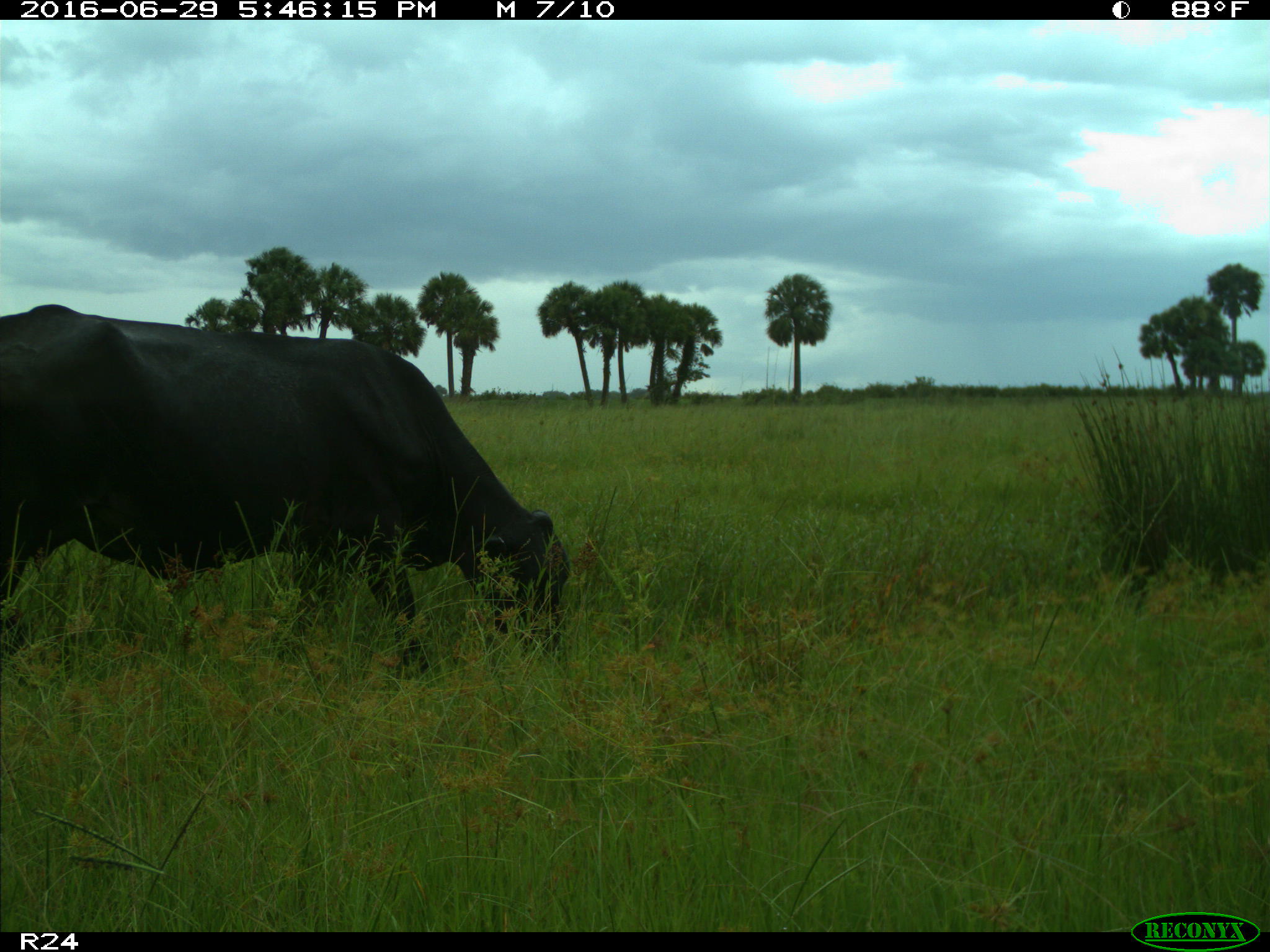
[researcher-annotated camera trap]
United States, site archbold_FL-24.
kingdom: Animalia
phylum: Chordata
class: Mammalia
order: Artiodactyla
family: Bovidae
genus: Bos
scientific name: Bos taurus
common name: domestic cow